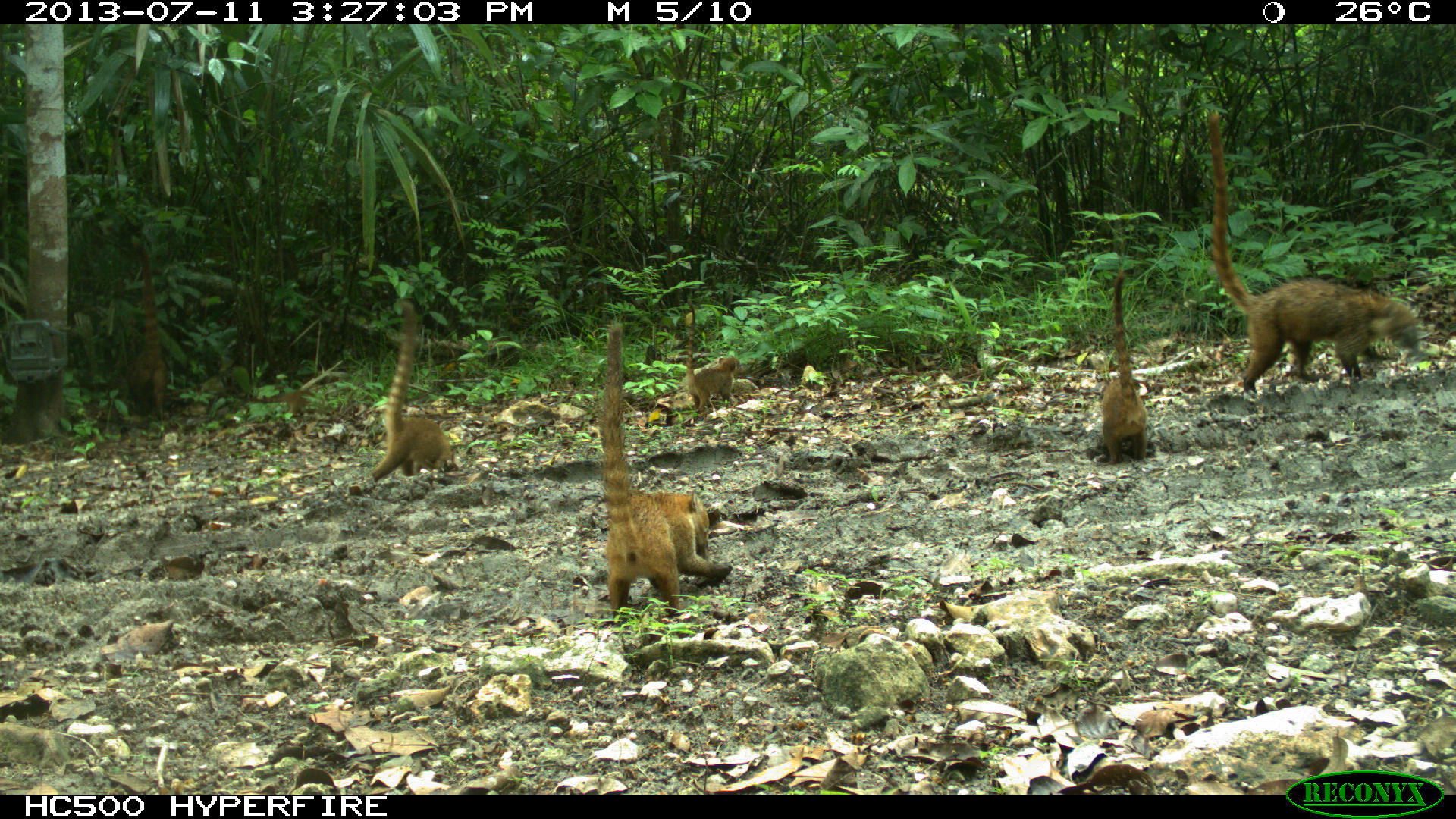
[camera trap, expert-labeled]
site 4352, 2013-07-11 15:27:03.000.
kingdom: Animalia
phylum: Chordata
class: Mammalia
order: Carnivora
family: Procyonidae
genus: Nasua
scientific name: Nasua narica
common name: white-nosed coati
Nasua narica (white-nosed coati), count 8.